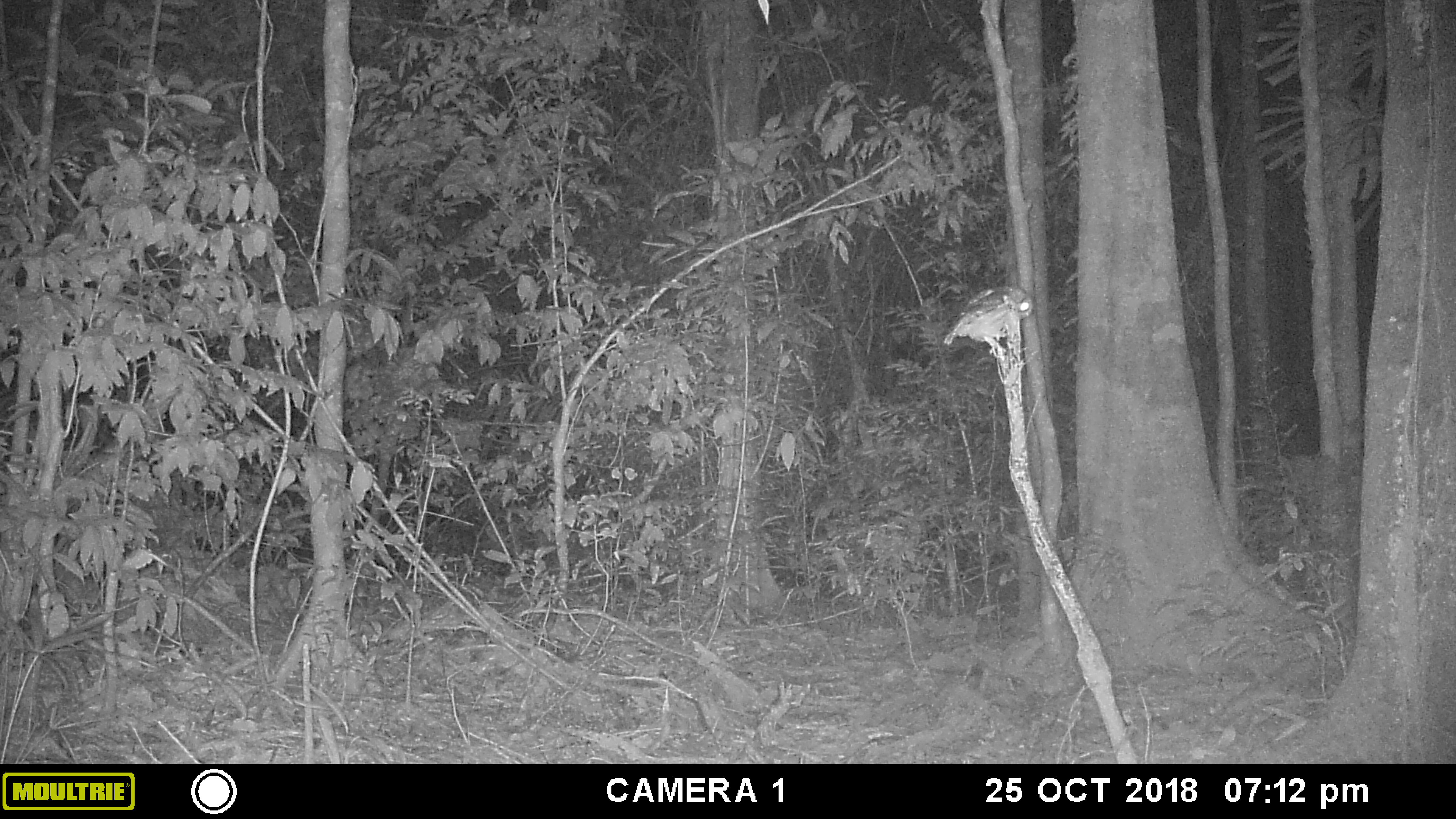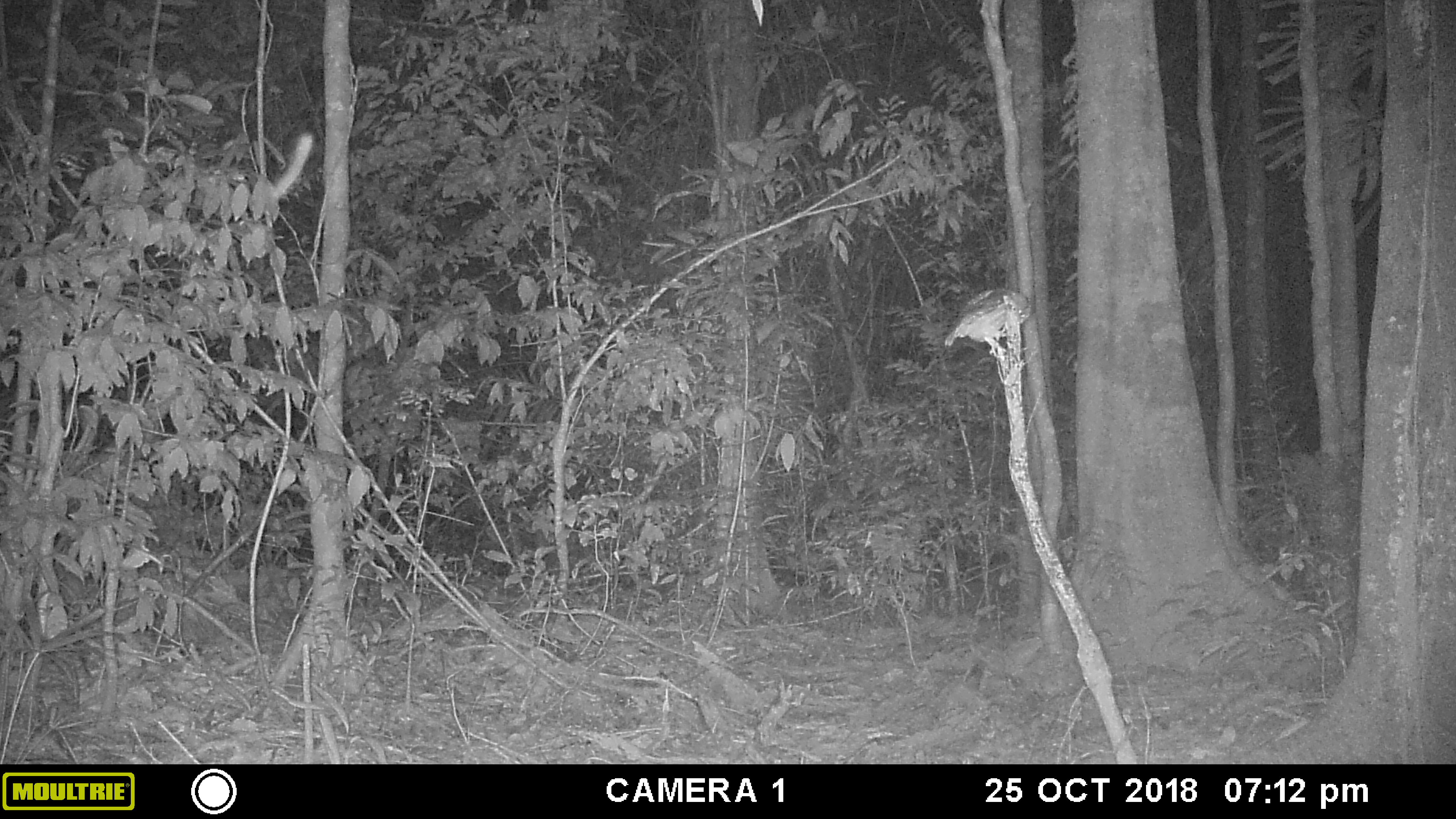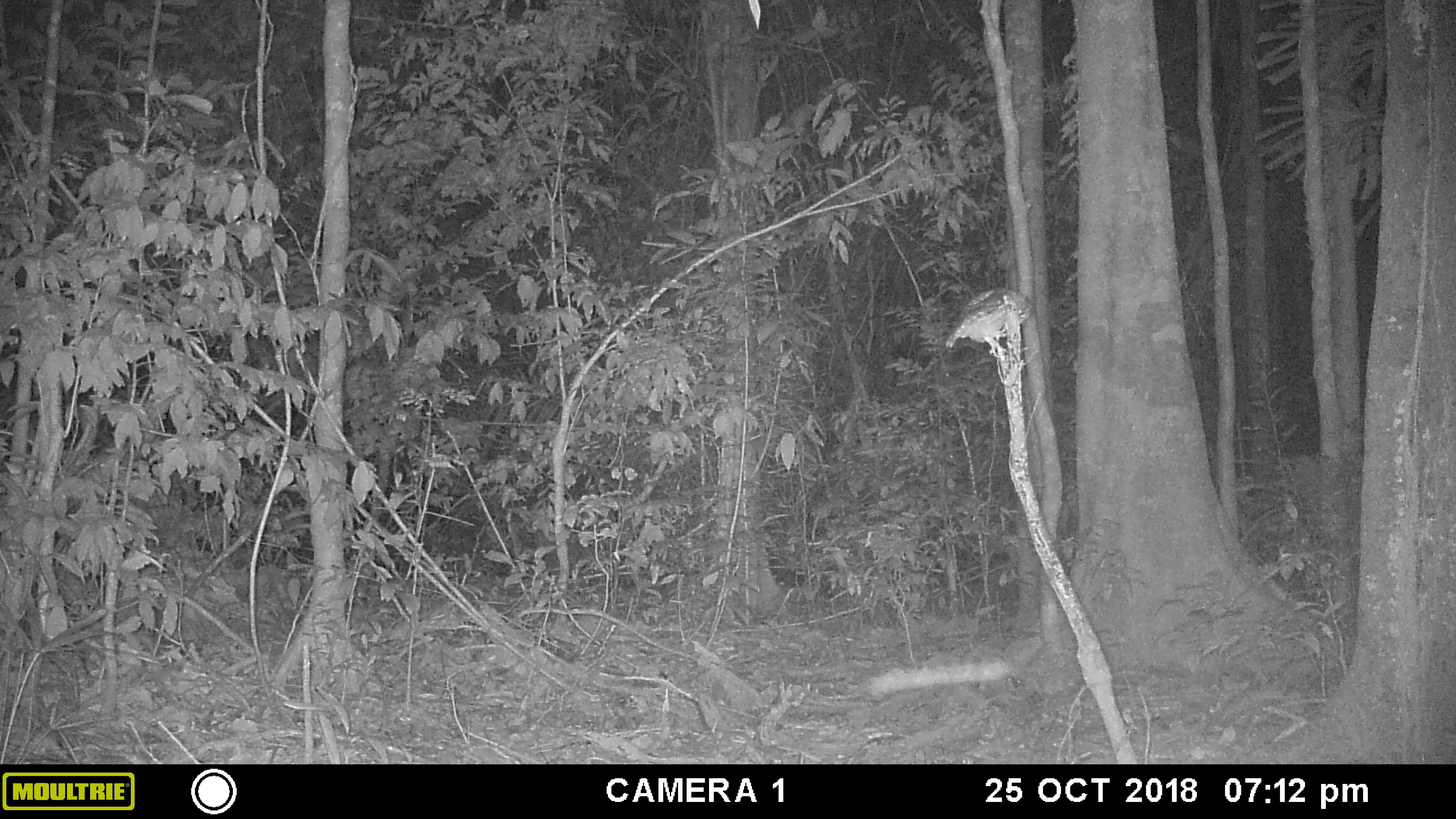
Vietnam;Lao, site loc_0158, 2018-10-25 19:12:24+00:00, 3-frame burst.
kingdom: Animalia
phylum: Chordata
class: Aves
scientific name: Aves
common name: bird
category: unidentified bird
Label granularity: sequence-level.